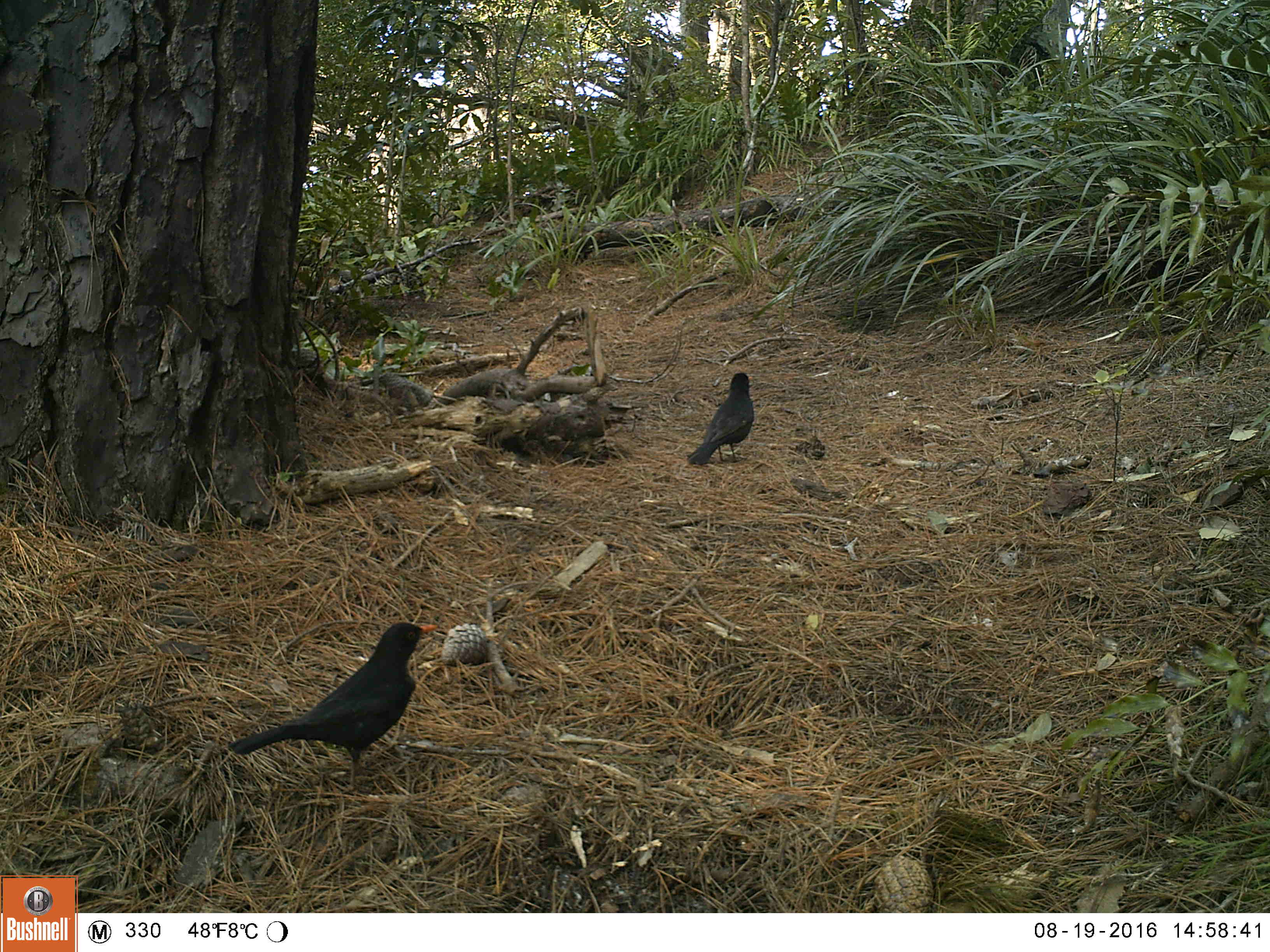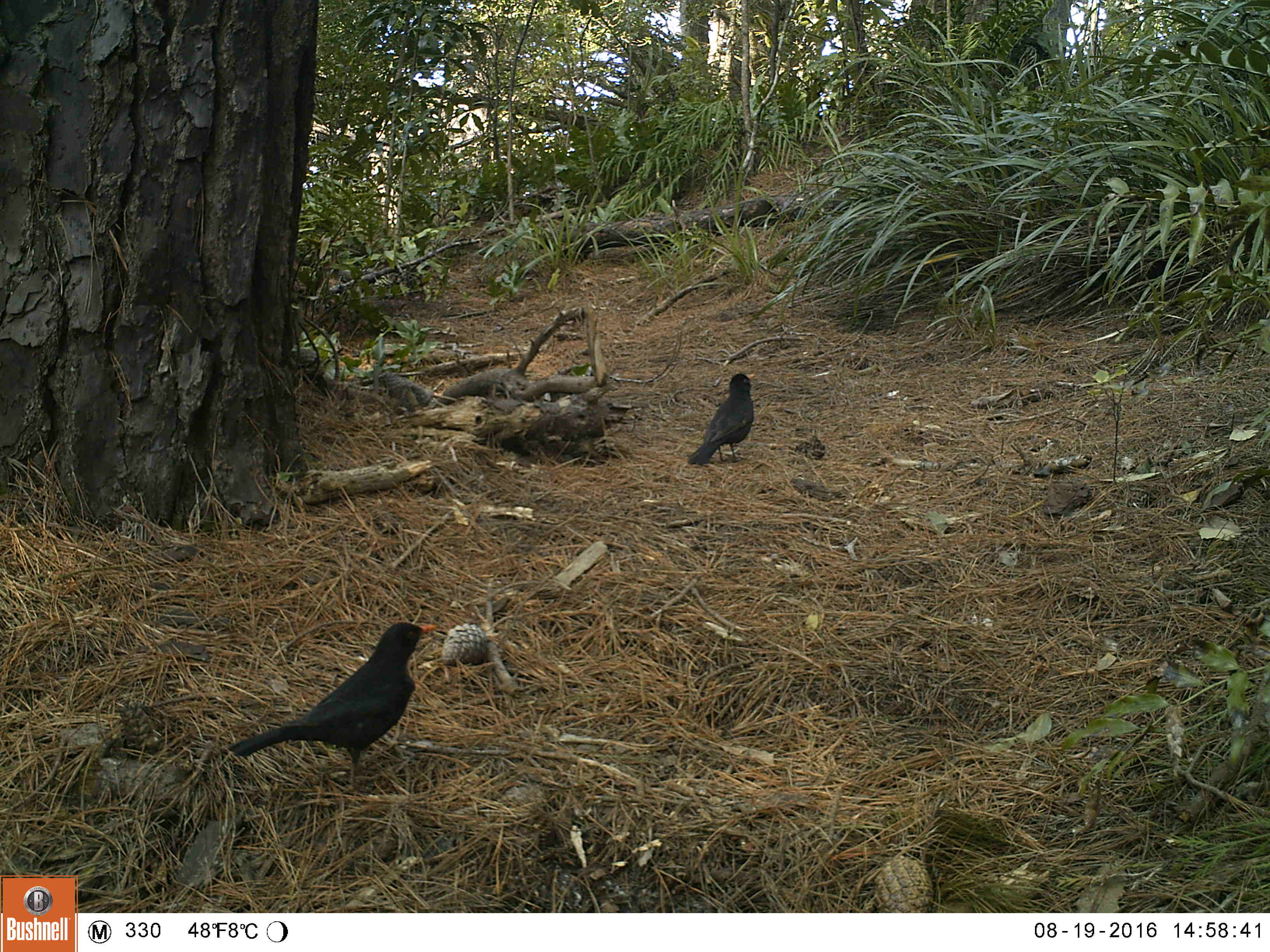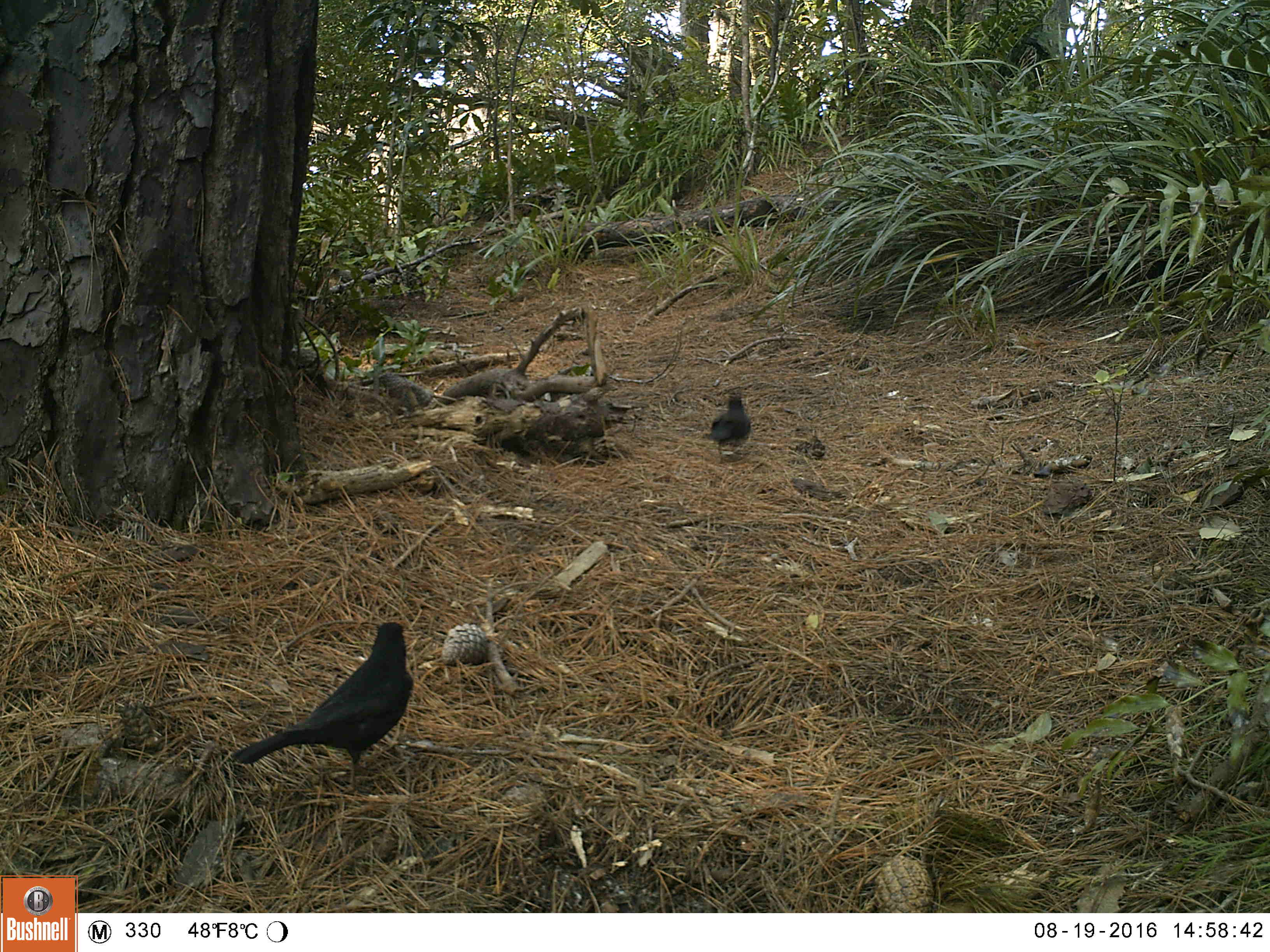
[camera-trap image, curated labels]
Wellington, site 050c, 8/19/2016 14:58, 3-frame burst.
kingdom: Animalia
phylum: Chordata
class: Aves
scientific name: Aves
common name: bird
Bird (Aves).